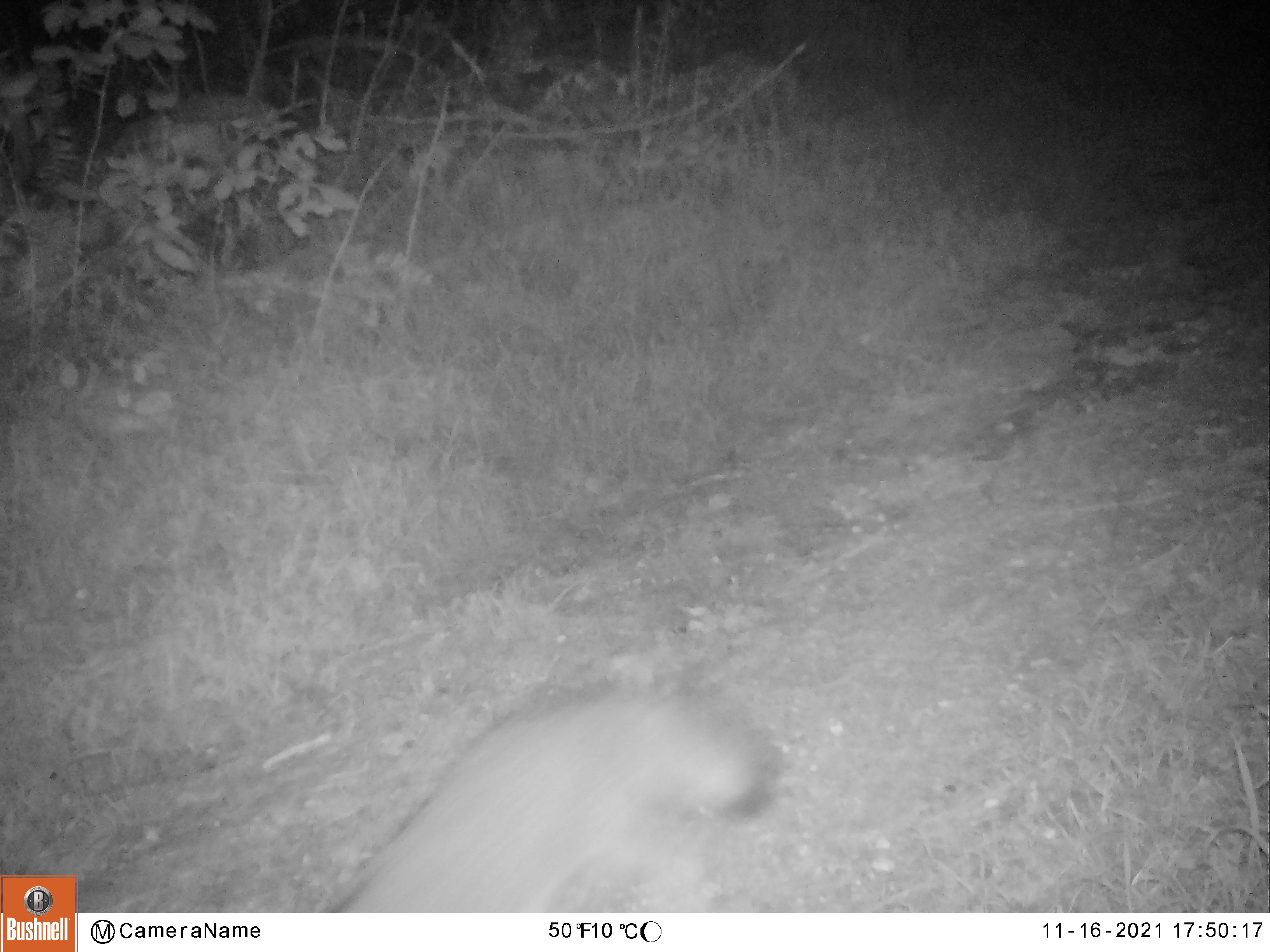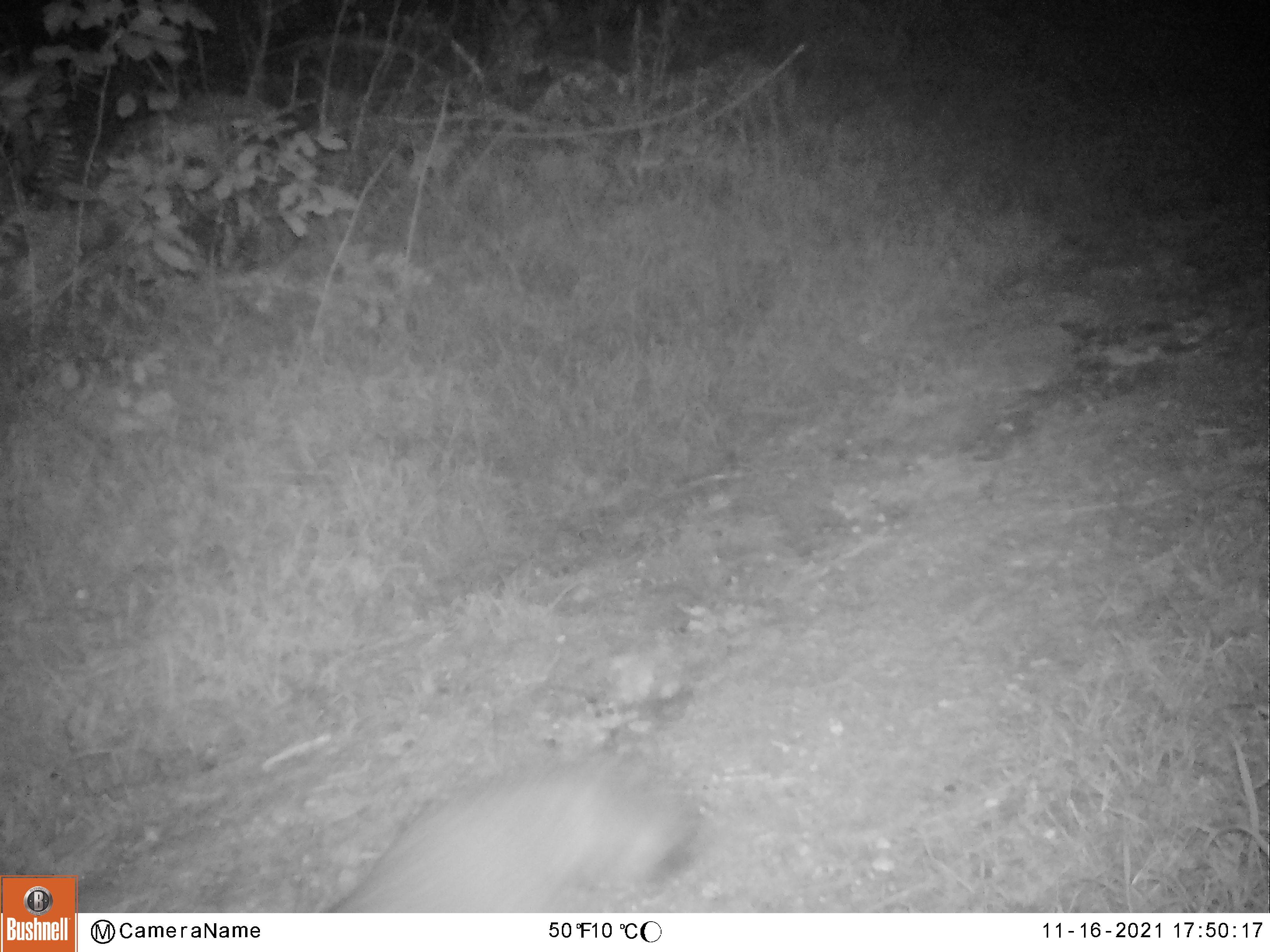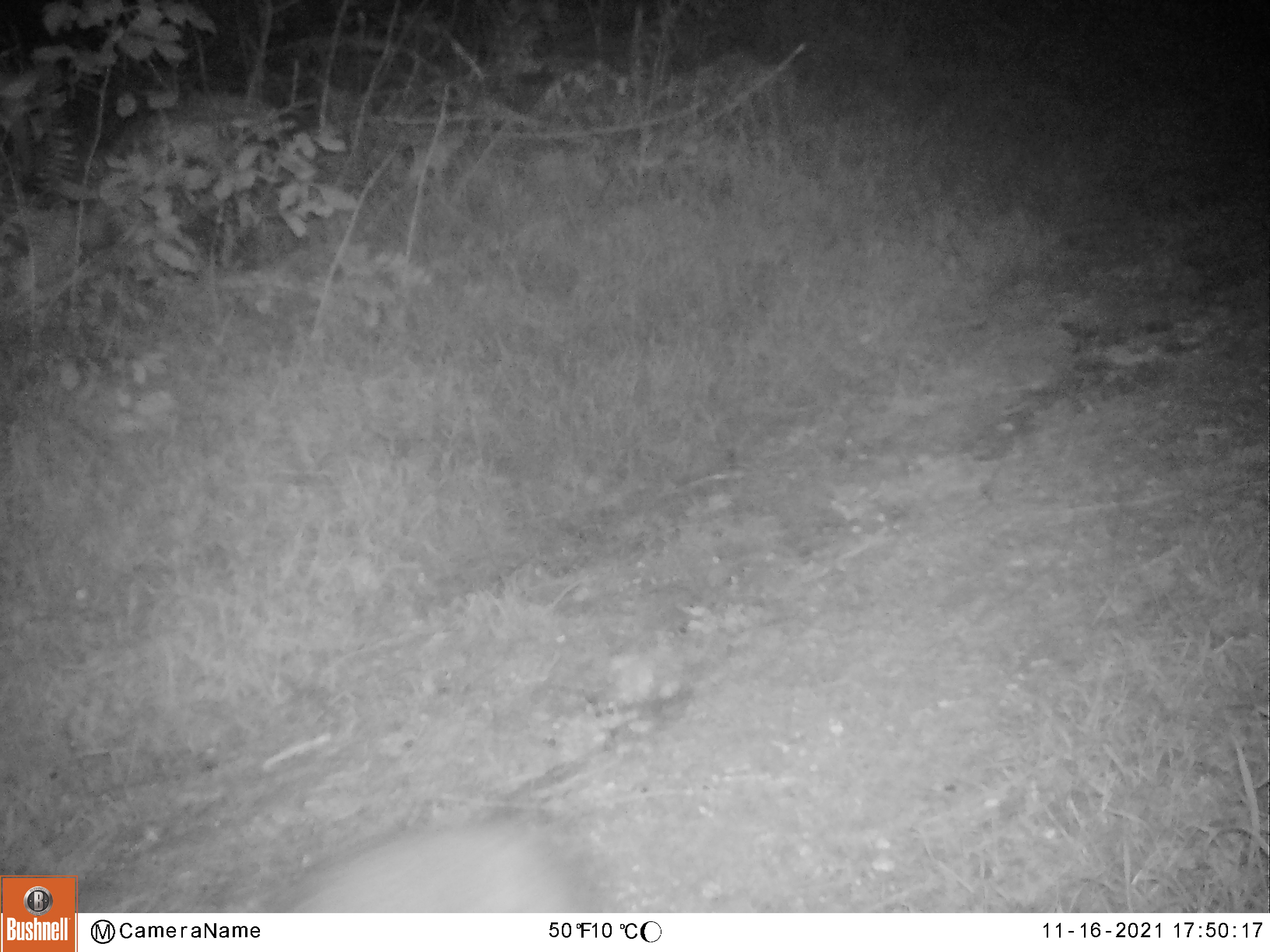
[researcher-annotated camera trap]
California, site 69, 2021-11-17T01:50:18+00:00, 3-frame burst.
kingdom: Animalia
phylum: Chordata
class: Mammalia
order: Carnivora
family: Canidae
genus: Urocyon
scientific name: Urocyon cinereoargenteus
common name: gray fox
Gray fox (Urocyon cinereoargenteus).